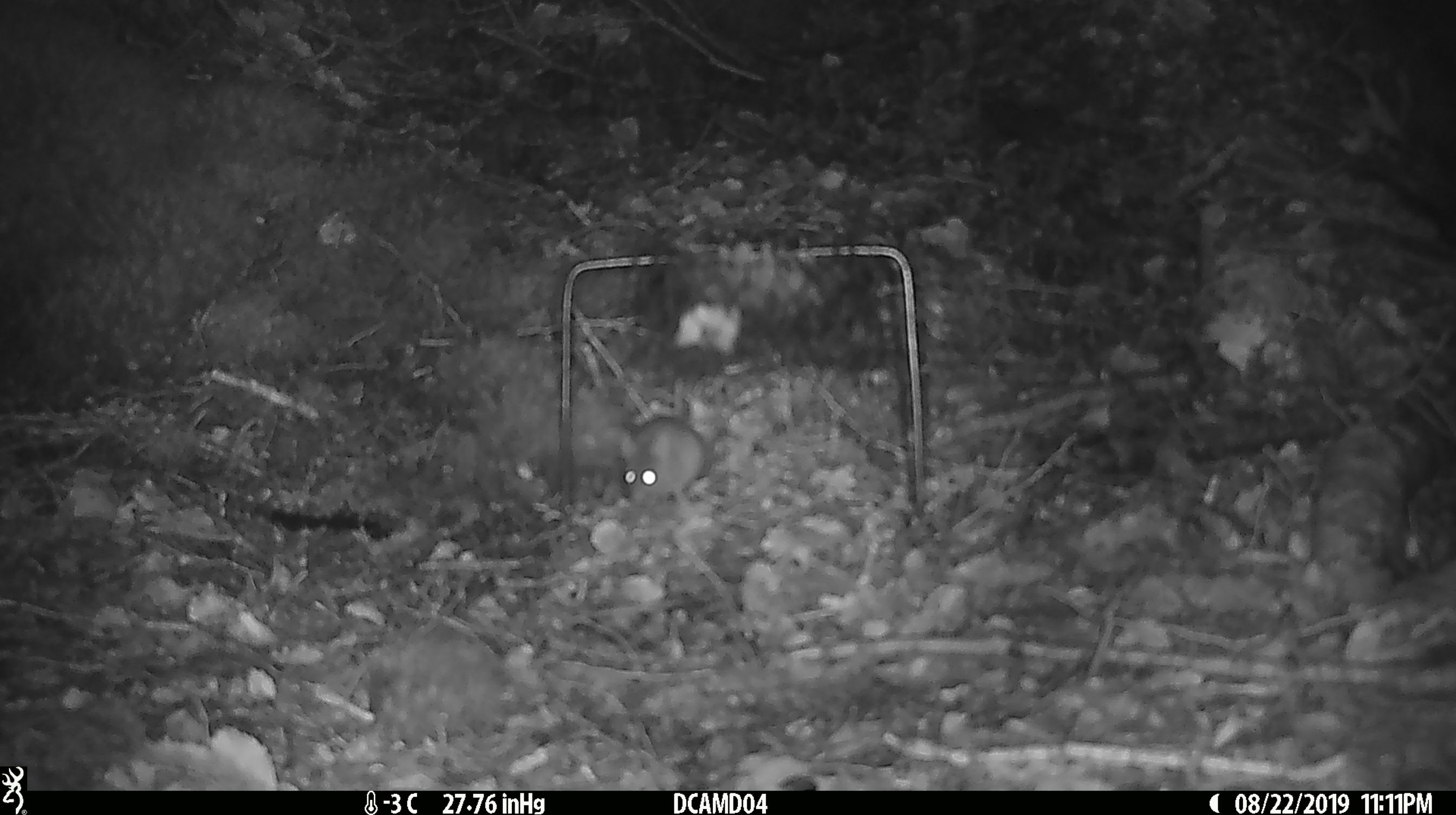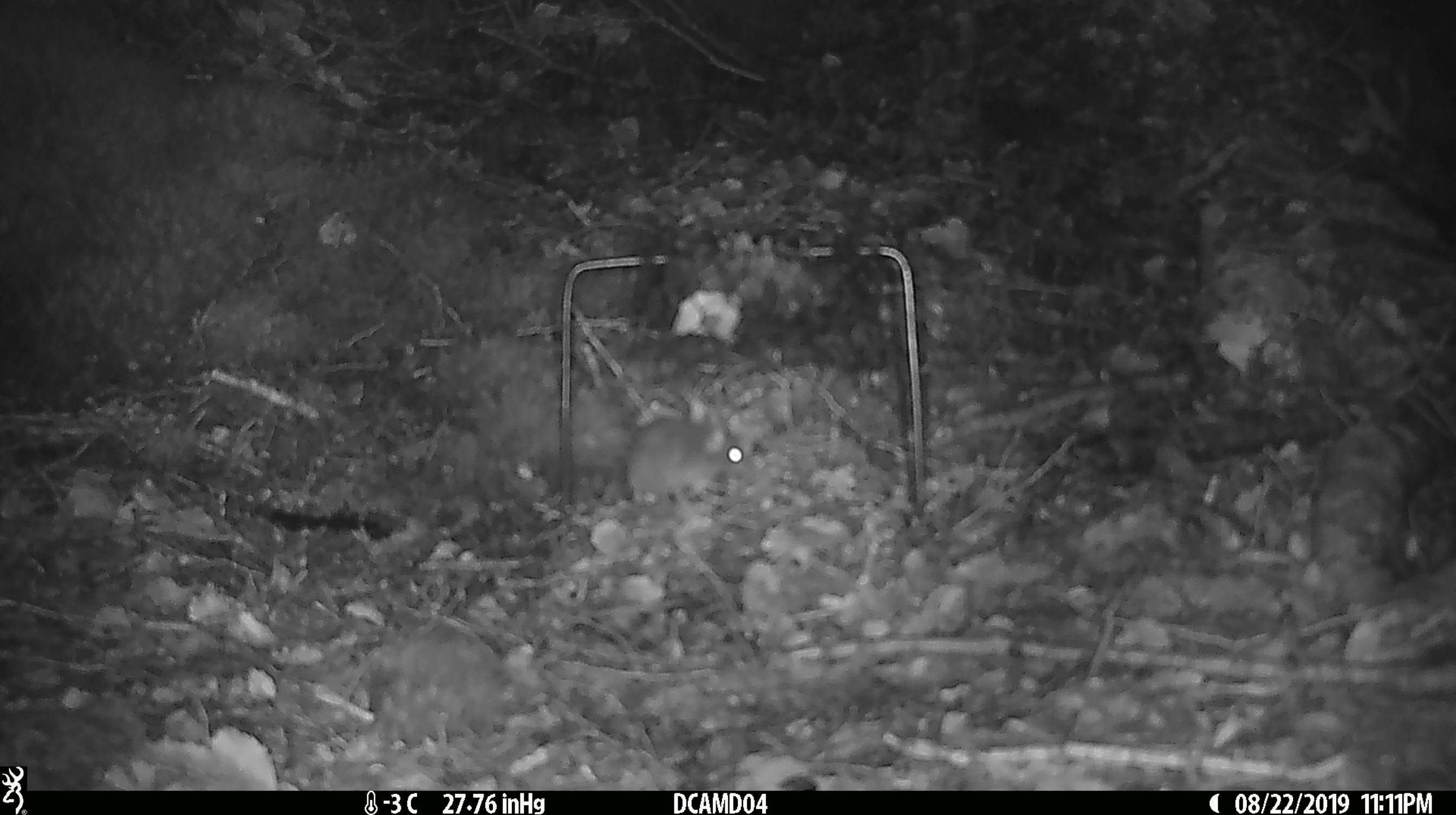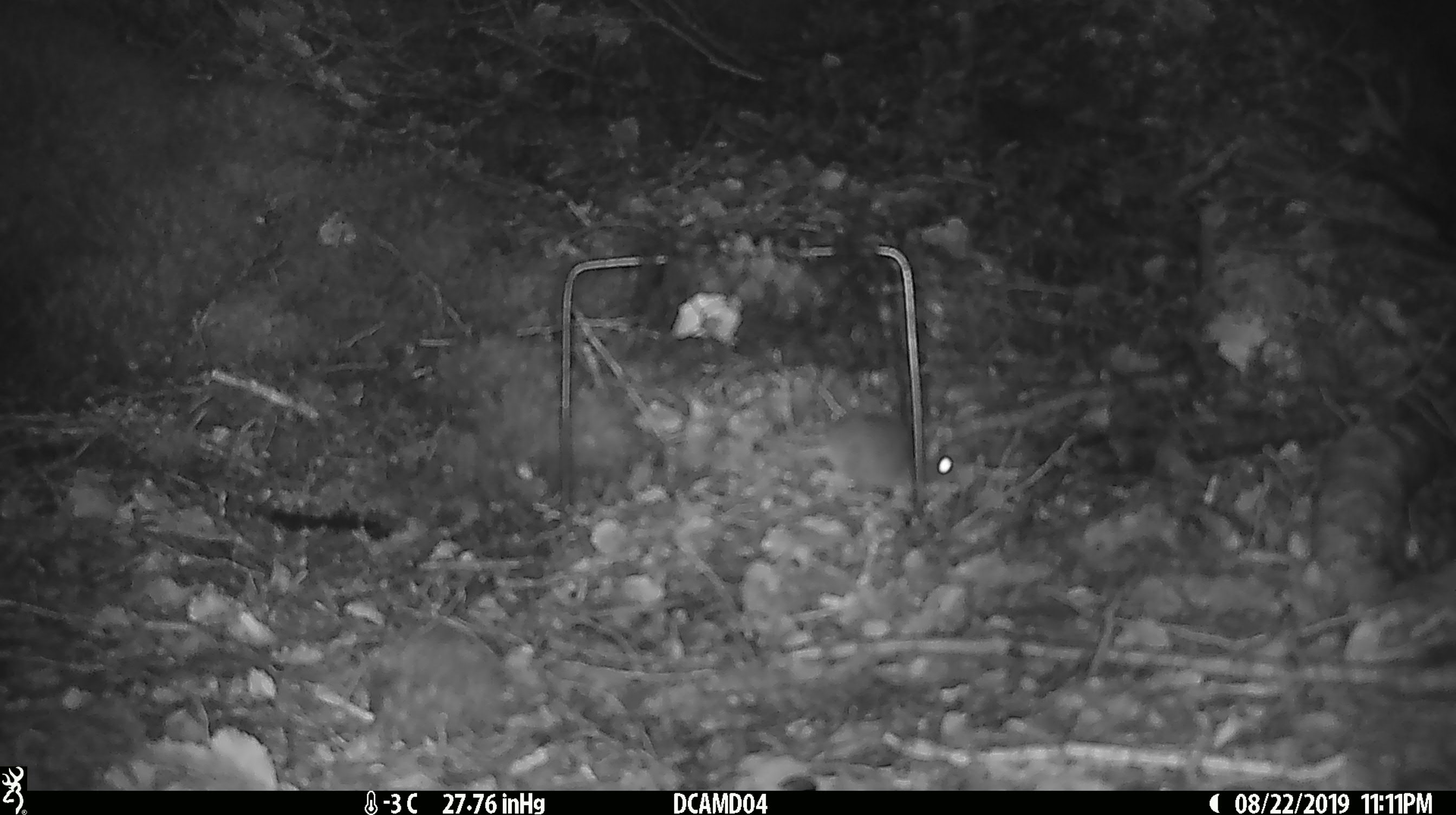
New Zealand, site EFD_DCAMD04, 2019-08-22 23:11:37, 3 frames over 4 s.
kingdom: Animalia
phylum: Chordata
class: Mammalia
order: Rodentia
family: Muridae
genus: Mus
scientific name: Mus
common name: mouse